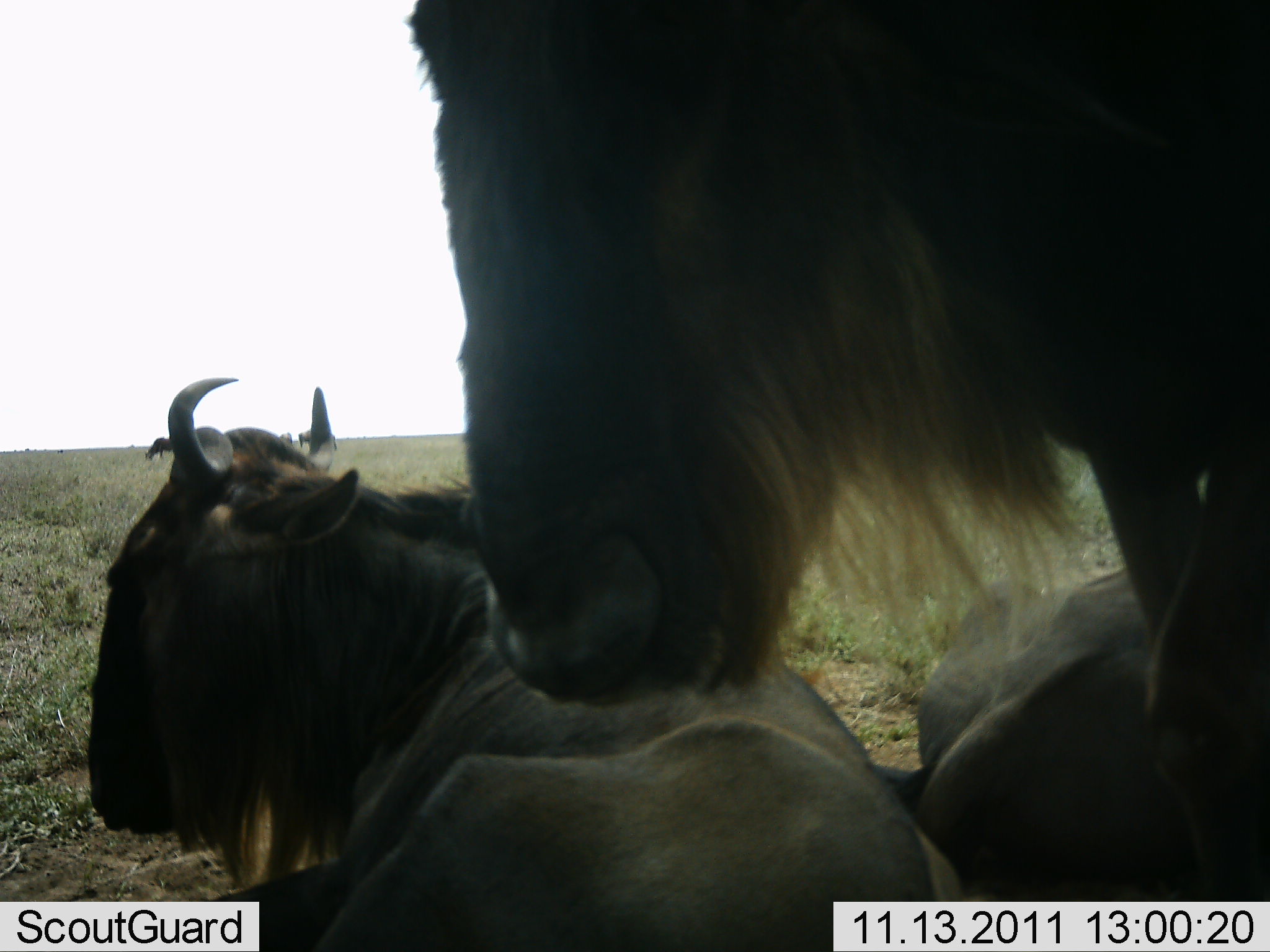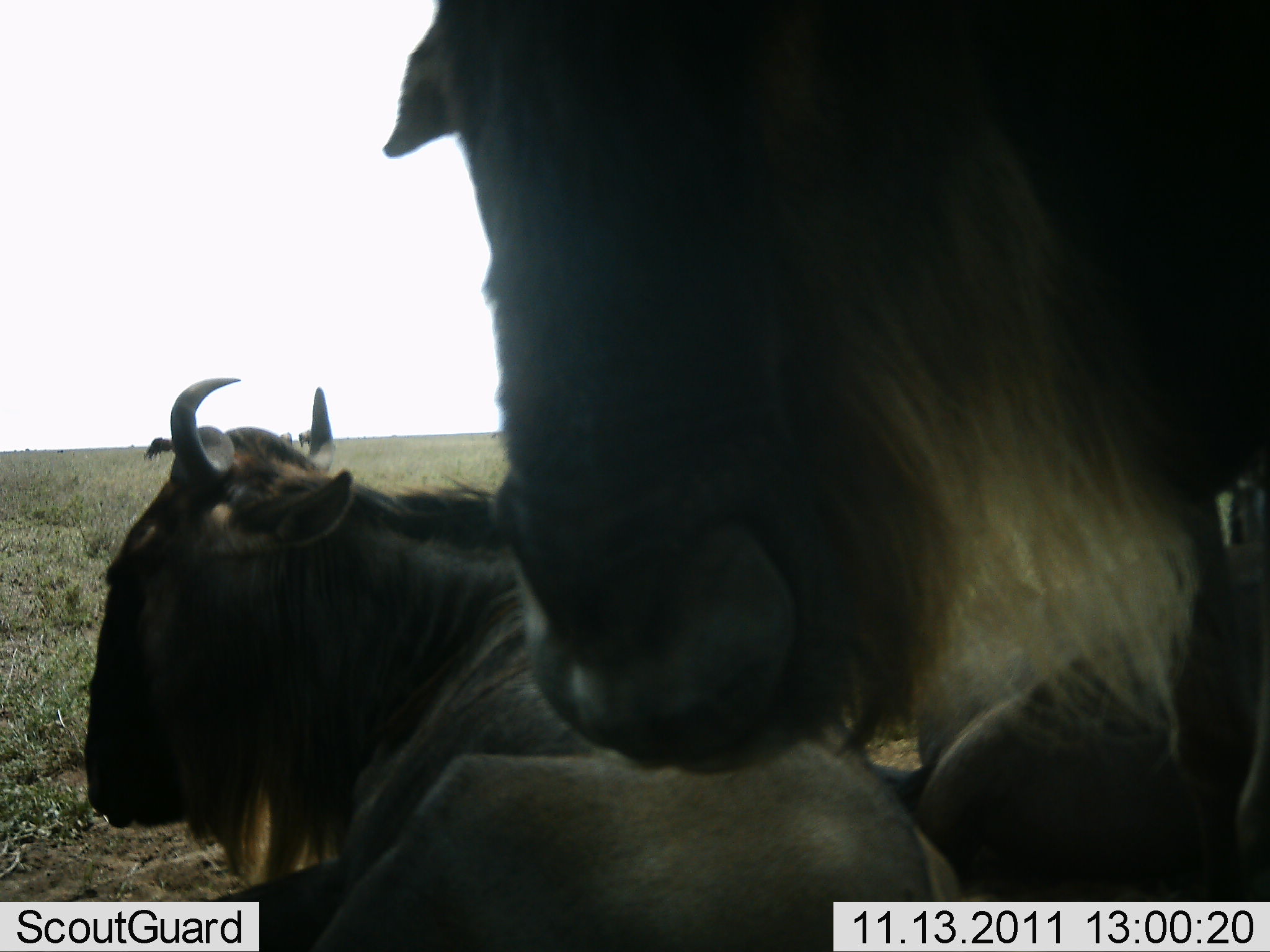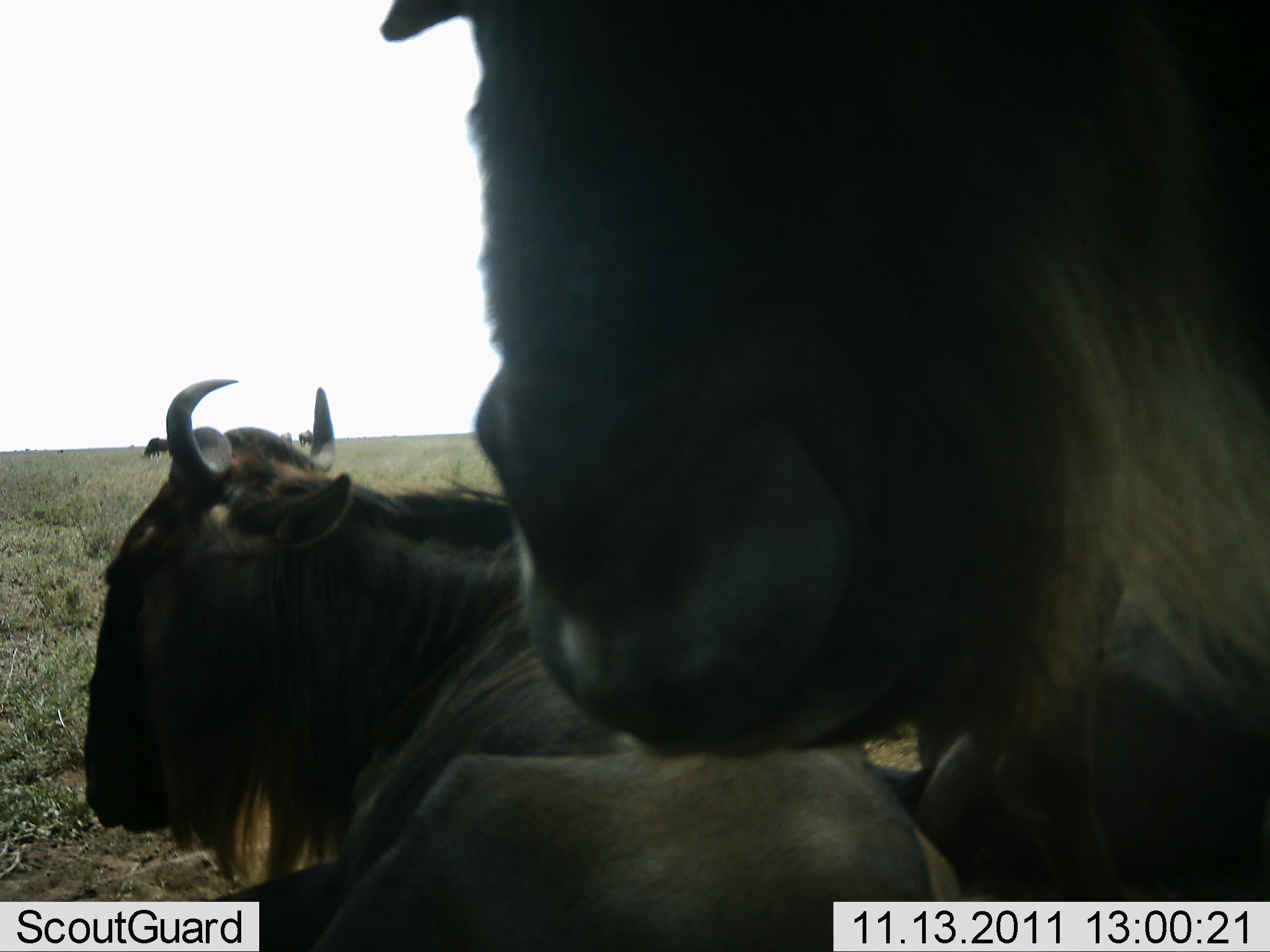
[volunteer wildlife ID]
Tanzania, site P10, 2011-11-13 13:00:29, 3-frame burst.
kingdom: Animalia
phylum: Chordata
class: Mammalia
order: Artiodactyla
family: Bovidae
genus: Connochaetes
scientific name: Connochaetes taurinus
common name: blue wildebeest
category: wildebeest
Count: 3.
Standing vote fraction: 54%.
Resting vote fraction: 100%.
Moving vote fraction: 8%.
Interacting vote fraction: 15%.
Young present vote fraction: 0%.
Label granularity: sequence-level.